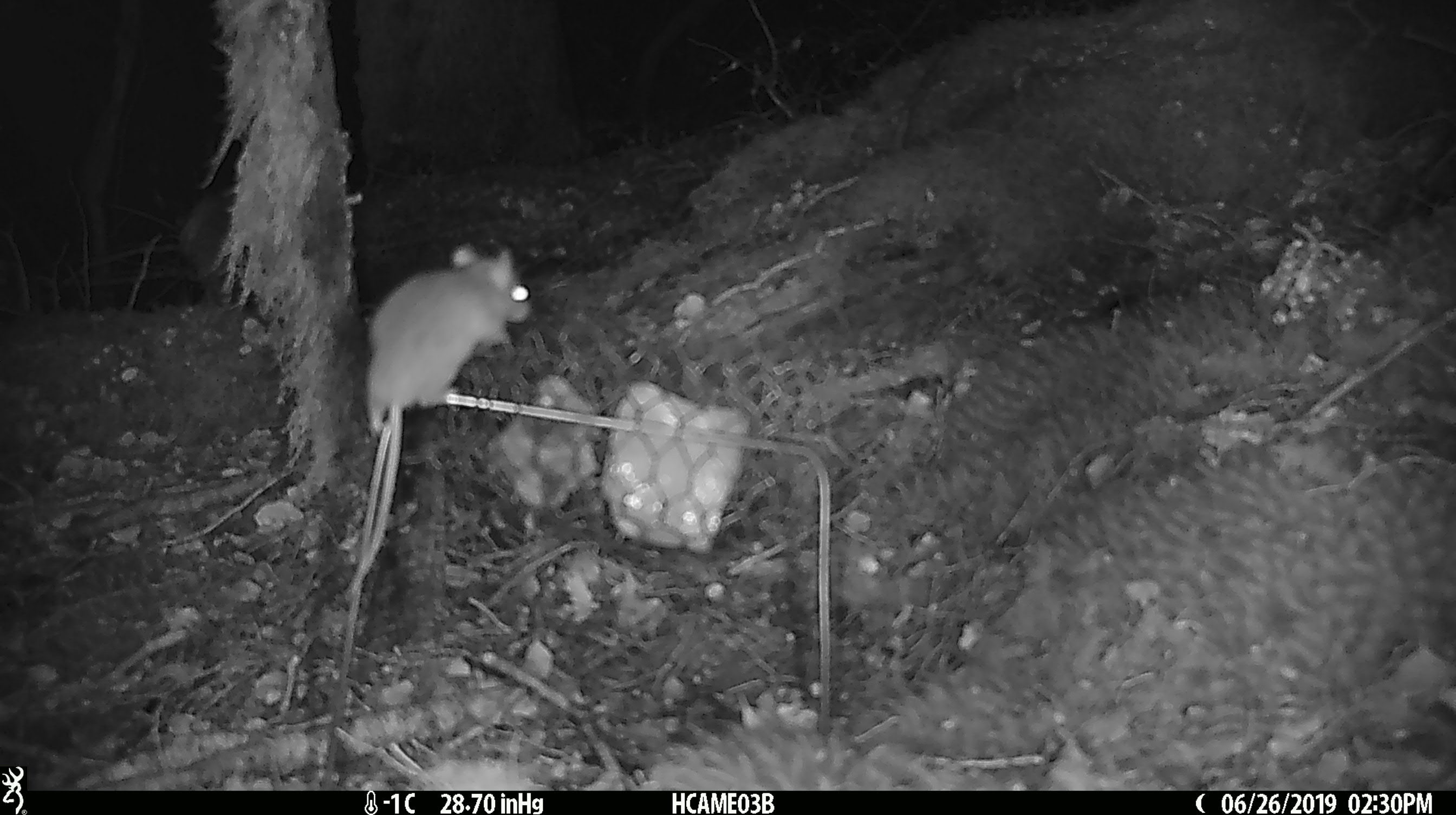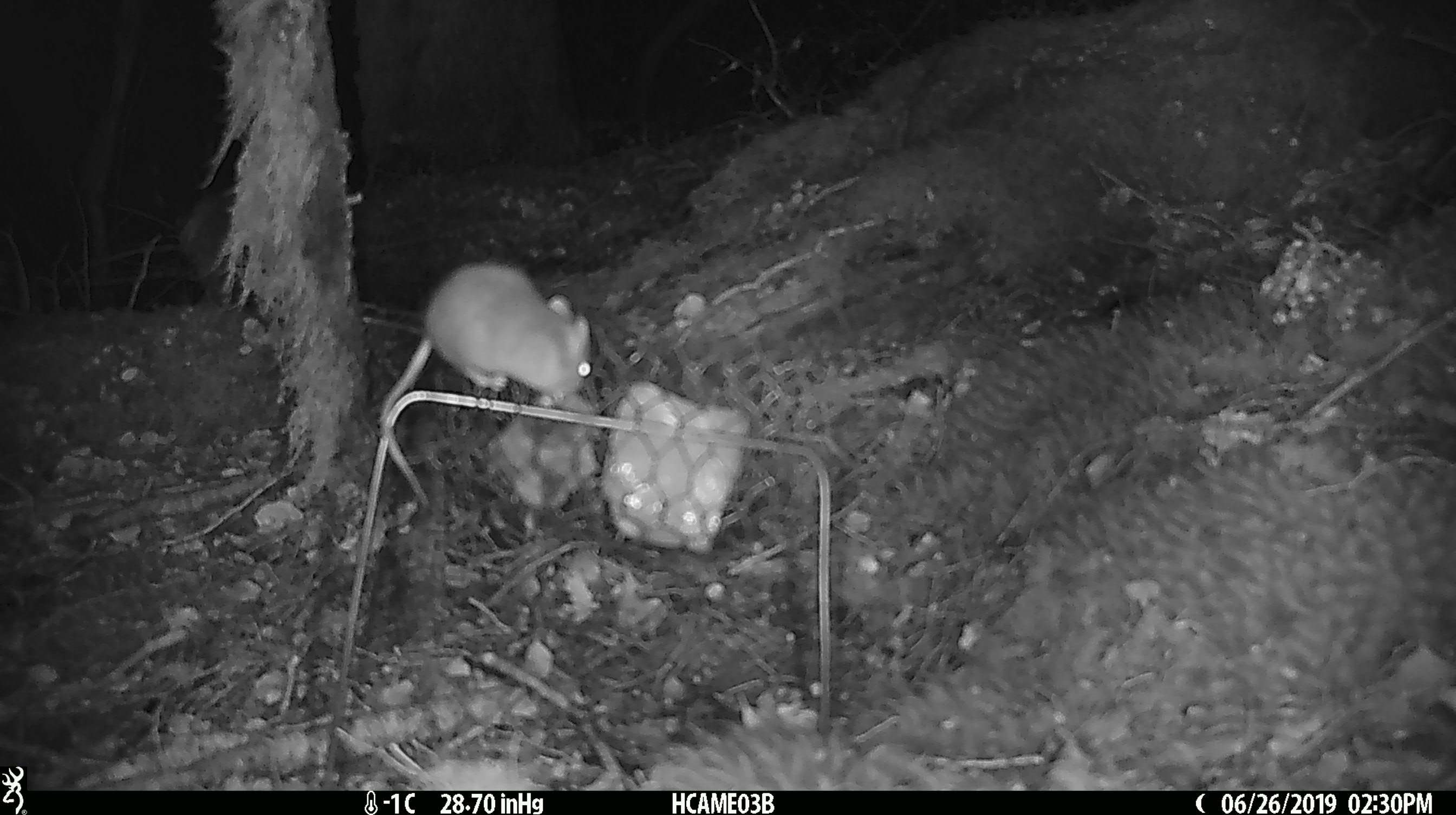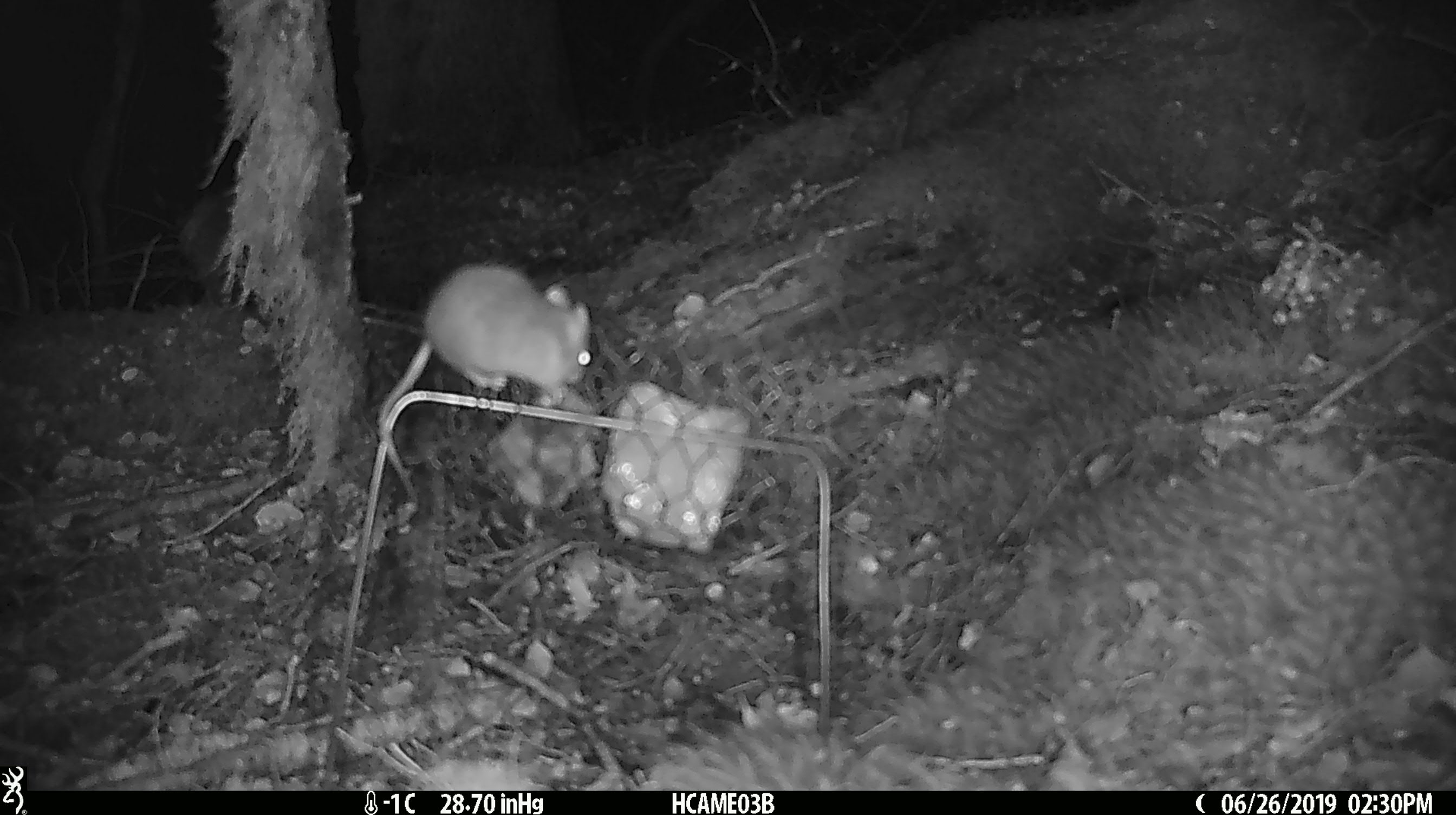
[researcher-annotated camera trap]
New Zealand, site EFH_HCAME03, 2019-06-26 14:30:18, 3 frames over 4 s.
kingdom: Animalia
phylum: Chordata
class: Mammalia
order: Rodentia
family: Muridae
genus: Mus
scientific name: Mus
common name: mouse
Mouse (Mus).